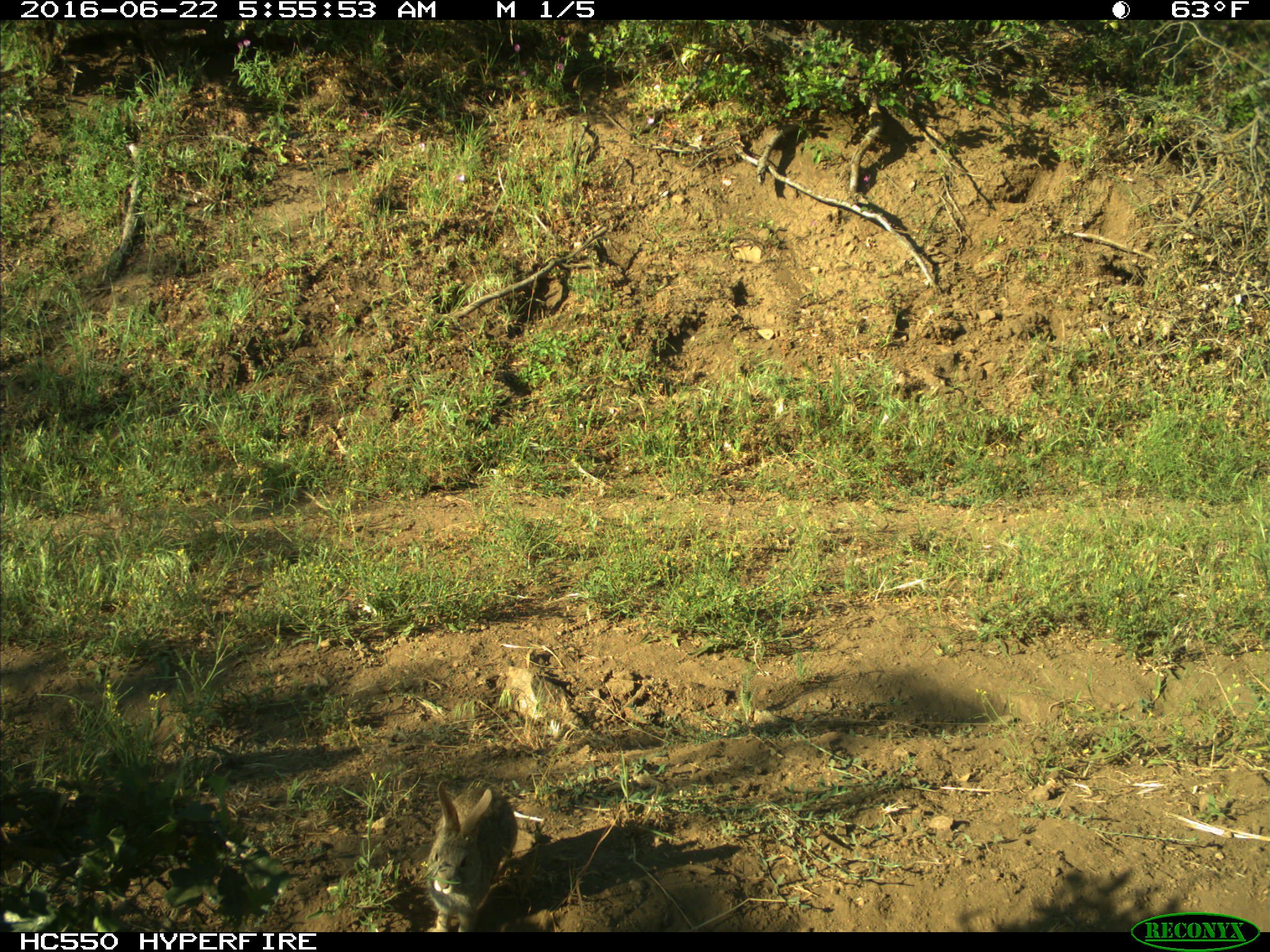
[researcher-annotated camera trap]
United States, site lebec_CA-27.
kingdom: Animalia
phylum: Chordata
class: Mammalia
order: Lagomorpha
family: Leporidae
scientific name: Leporidae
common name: rabbits and hares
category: unidentified rabbit